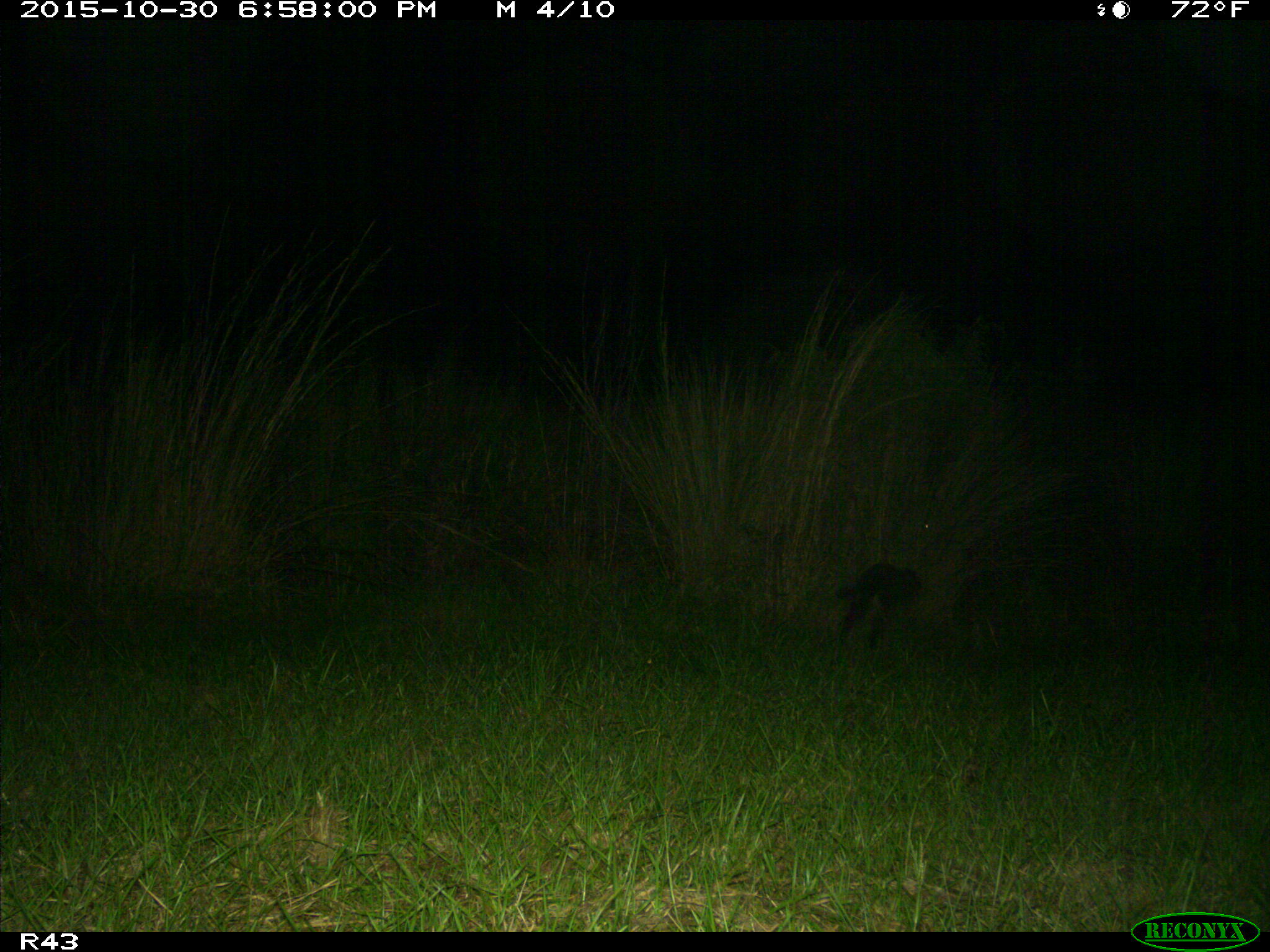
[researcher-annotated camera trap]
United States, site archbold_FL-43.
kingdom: Animalia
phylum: Chordata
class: Mammalia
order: Carnivora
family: Procyonidae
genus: Procyon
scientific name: Procyon lotor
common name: common raccoon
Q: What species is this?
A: Procyon lotor (common raccoon).